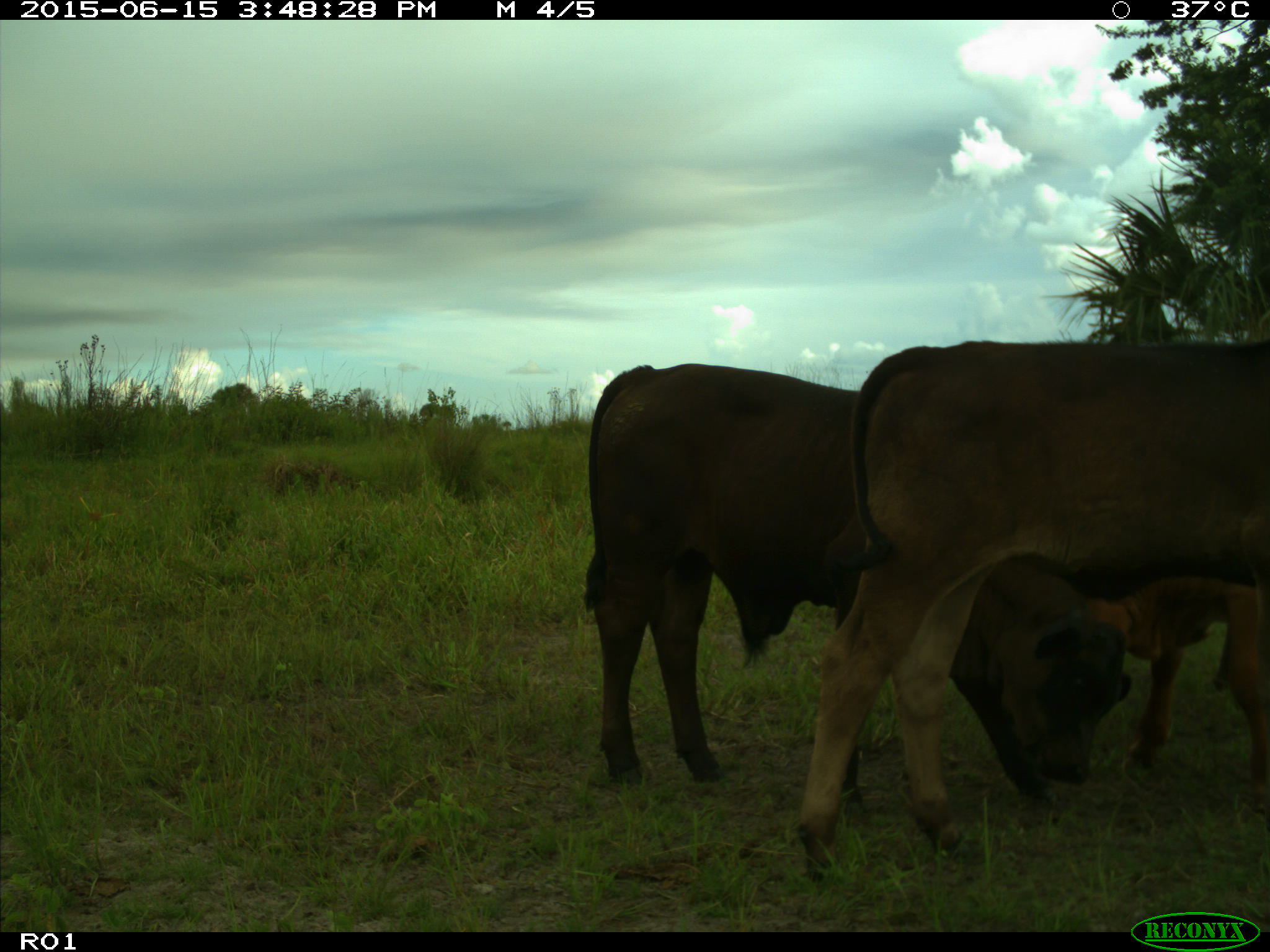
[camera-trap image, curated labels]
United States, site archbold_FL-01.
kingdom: Animalia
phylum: Chordata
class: Mammalia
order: Artiodactyla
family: Bovidae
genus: Bos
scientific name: Bos taurus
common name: domestic cow